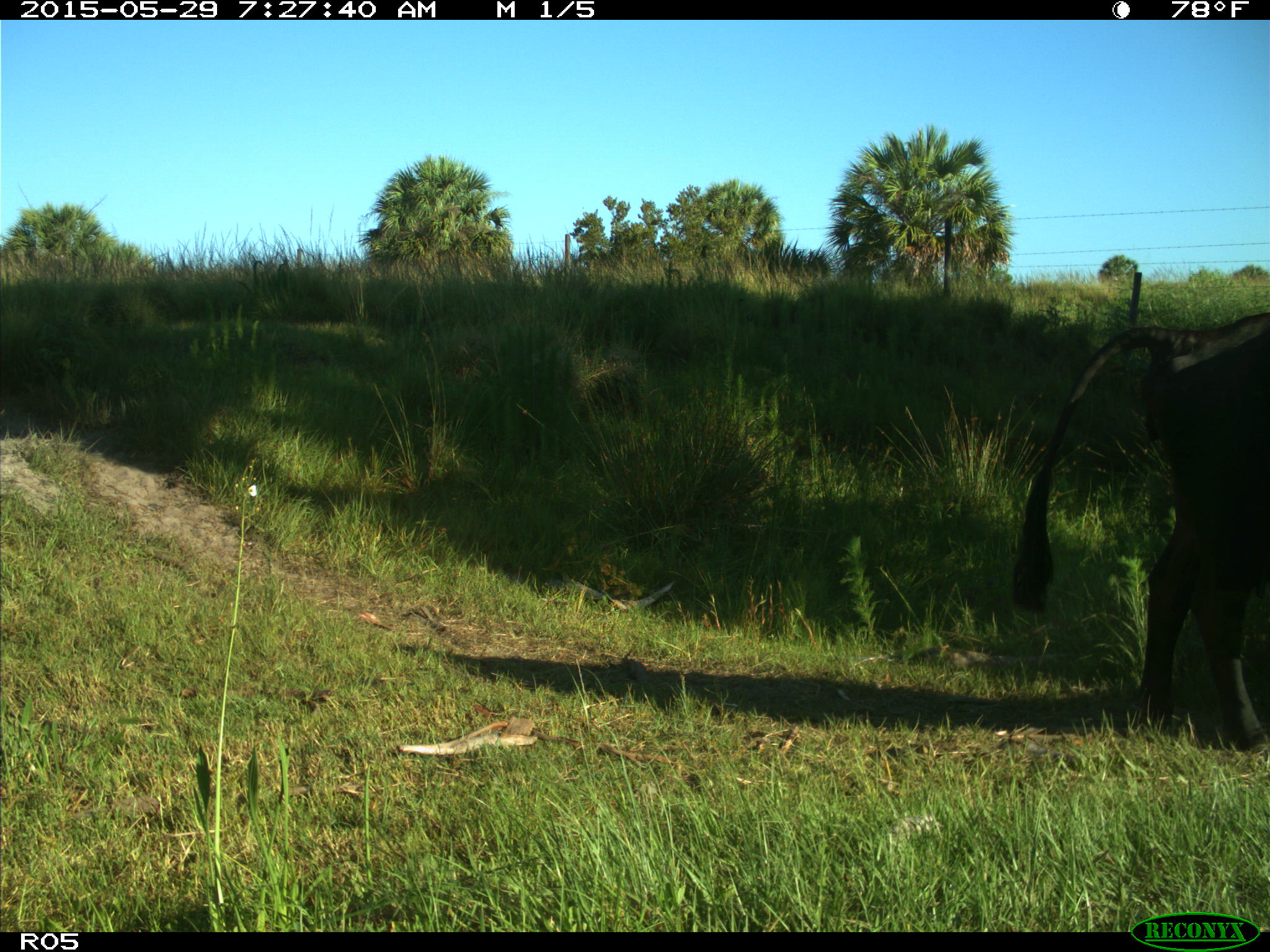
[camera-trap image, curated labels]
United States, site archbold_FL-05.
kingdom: Animalia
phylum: Chordata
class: Mammalia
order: Artiodactyla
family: Bovidae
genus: Bos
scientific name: Bos taurus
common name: domestic cow